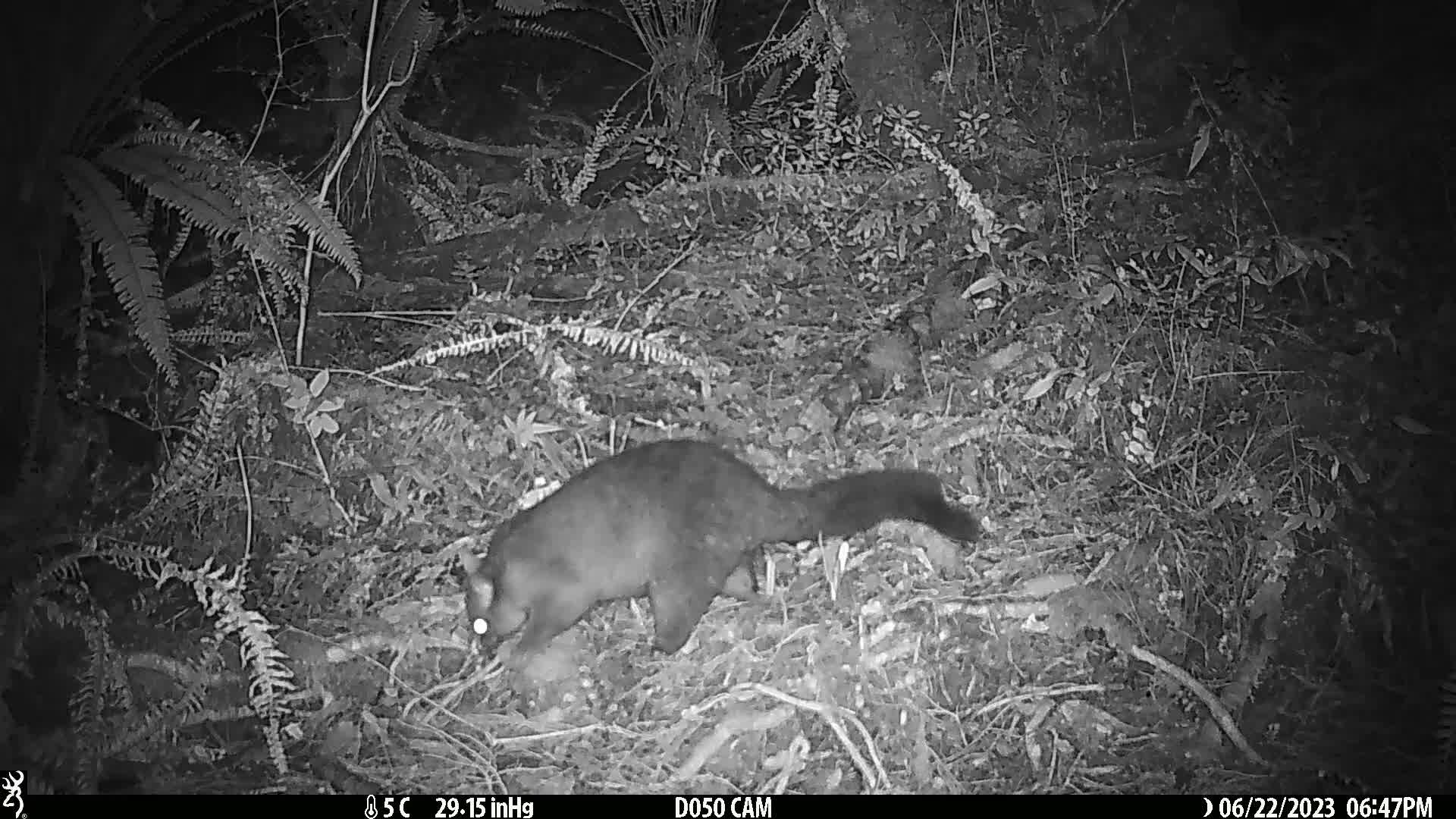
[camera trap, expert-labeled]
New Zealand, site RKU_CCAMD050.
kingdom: Animalia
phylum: Chordata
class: Mammalia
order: Diprotodontia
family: Phalangeridae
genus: Trichosurus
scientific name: Trichosurus vulpecula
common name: common brushtail possum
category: possum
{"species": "possum (common brushtail possum) (Trichosurus vulpecula)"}